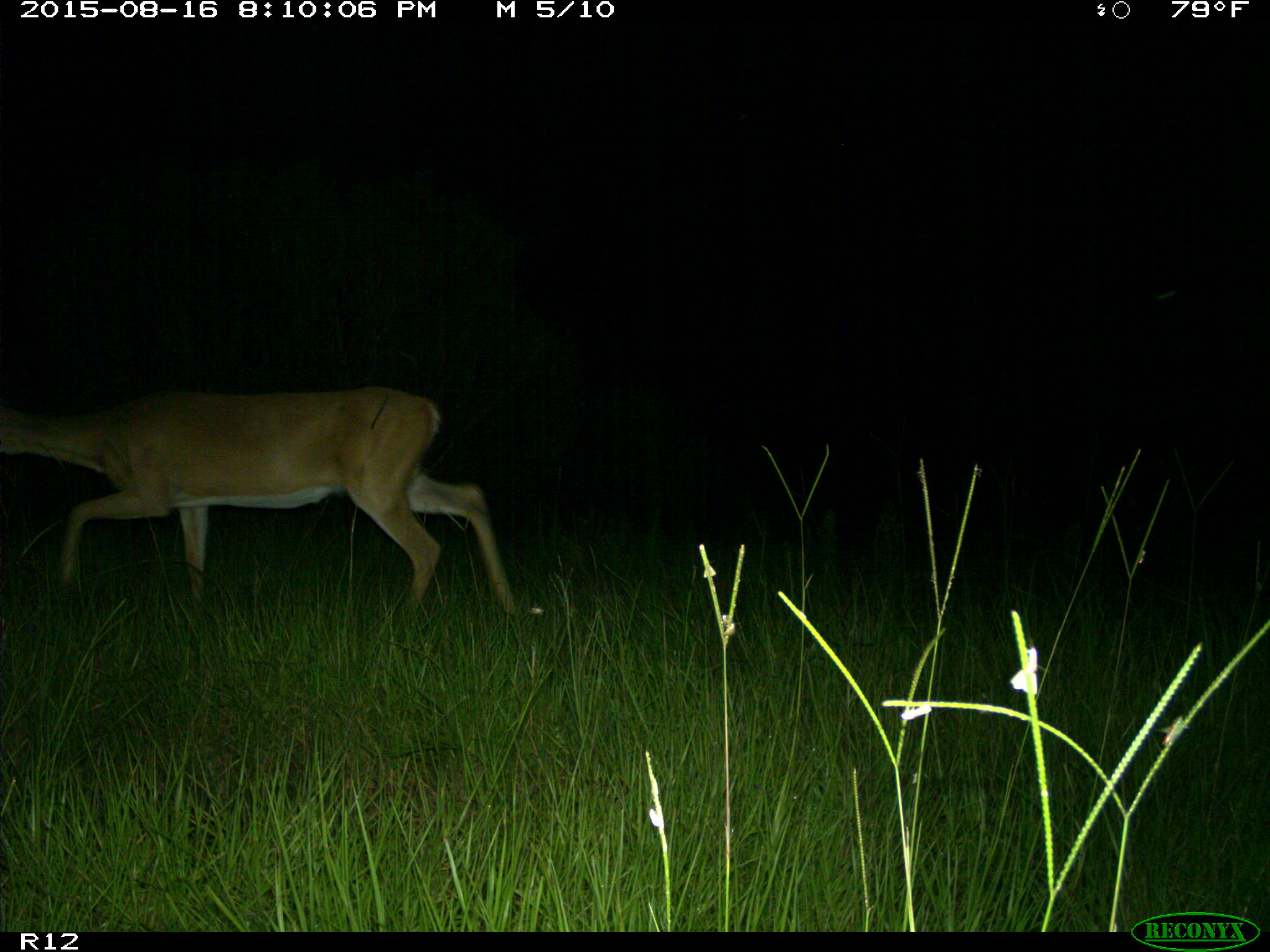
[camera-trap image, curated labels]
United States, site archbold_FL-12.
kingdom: Animalia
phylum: Chordata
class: Mammalia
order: Artiodactyla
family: Cervidae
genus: Odocoileus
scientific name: Odocoileus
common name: deer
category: unidentified deer